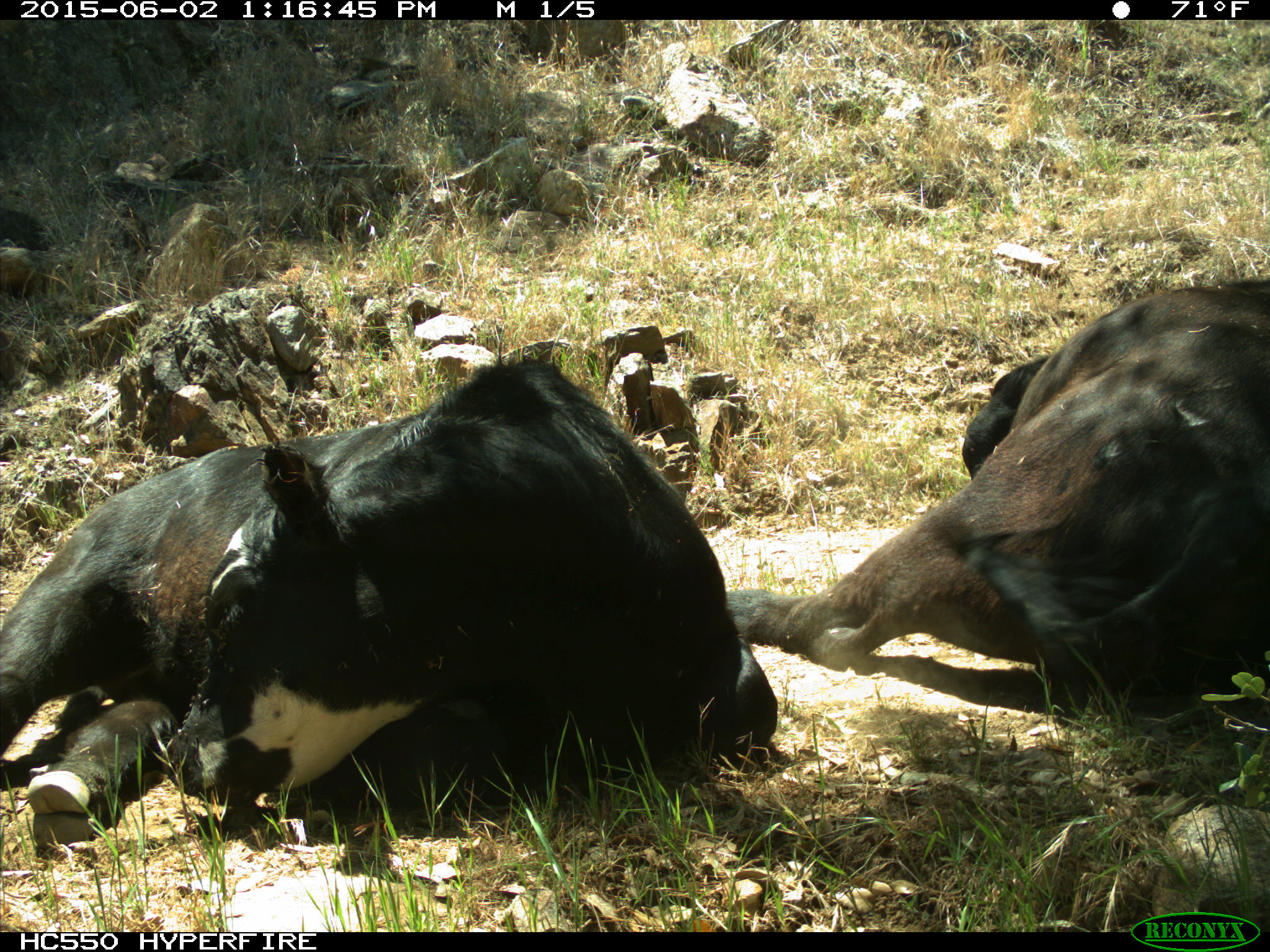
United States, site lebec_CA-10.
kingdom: Animalia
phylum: Chordata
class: Mammalia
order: Artiodactyla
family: Bovidae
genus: Bos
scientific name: Bos taurus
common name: domestic cow